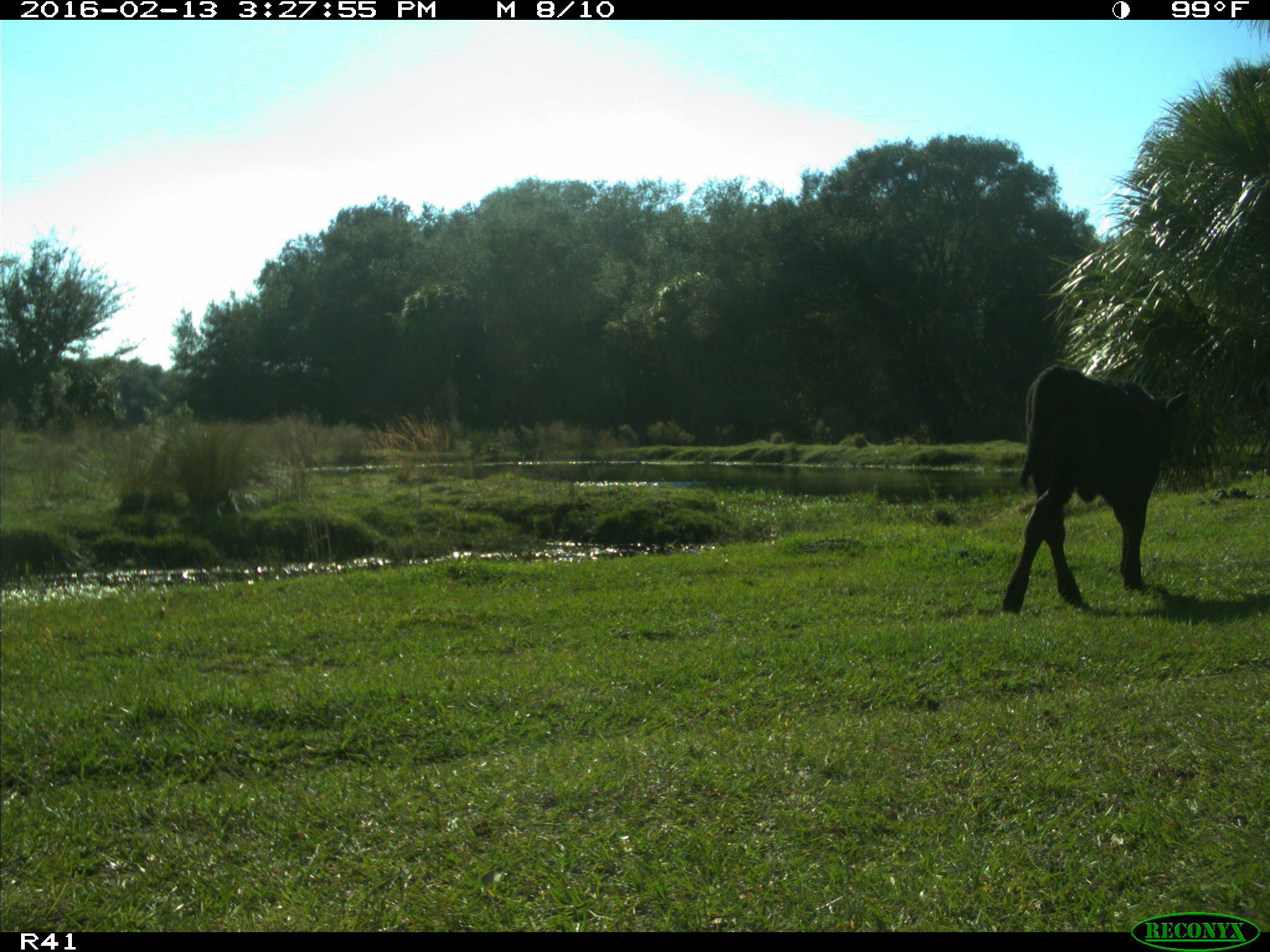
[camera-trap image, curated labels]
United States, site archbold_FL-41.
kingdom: Animalia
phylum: Chordata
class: Mammalia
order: Artiodactyla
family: Bovidae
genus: Bos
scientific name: Bos taurus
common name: domestic cow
Bos taurus (domestic cow).